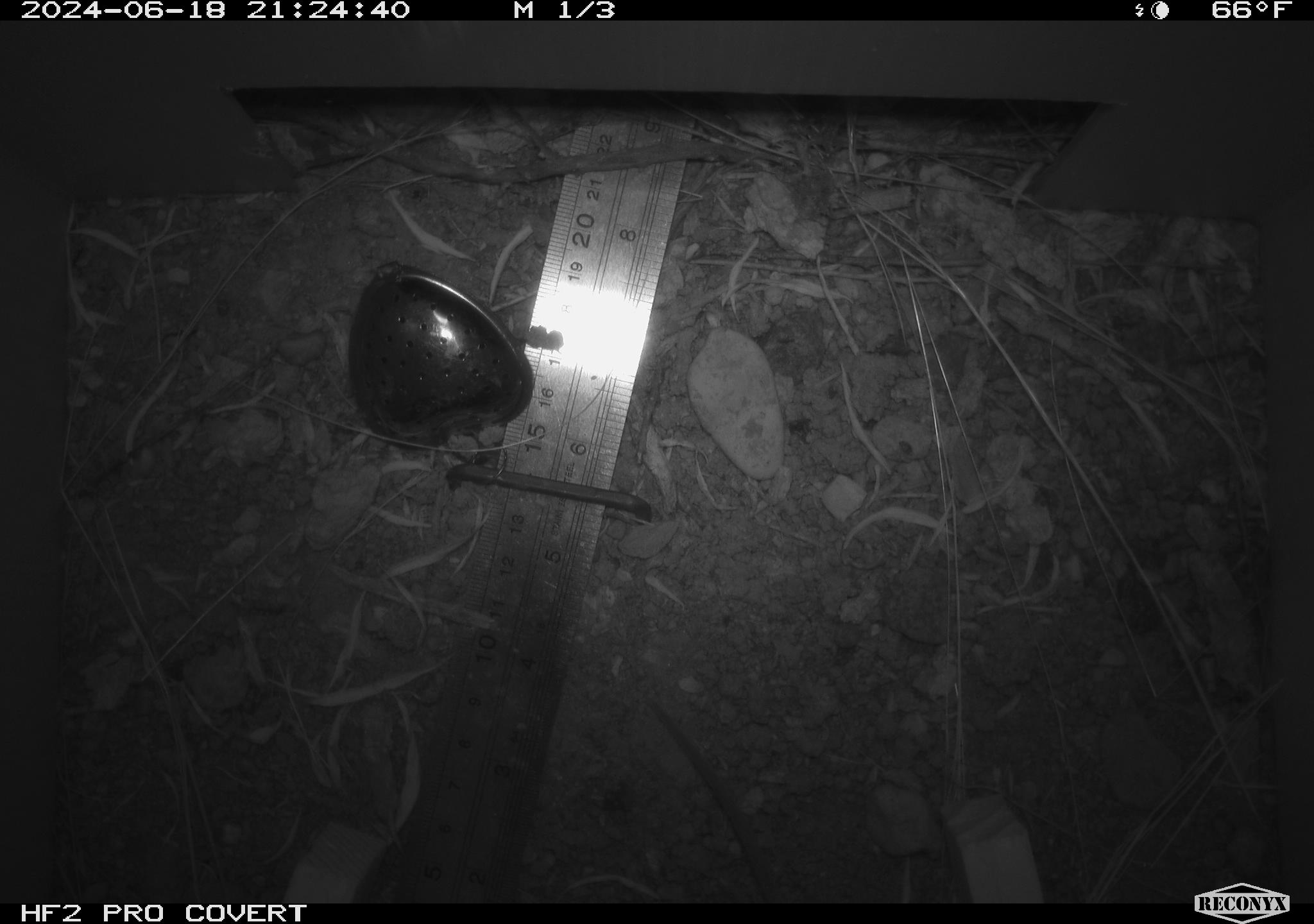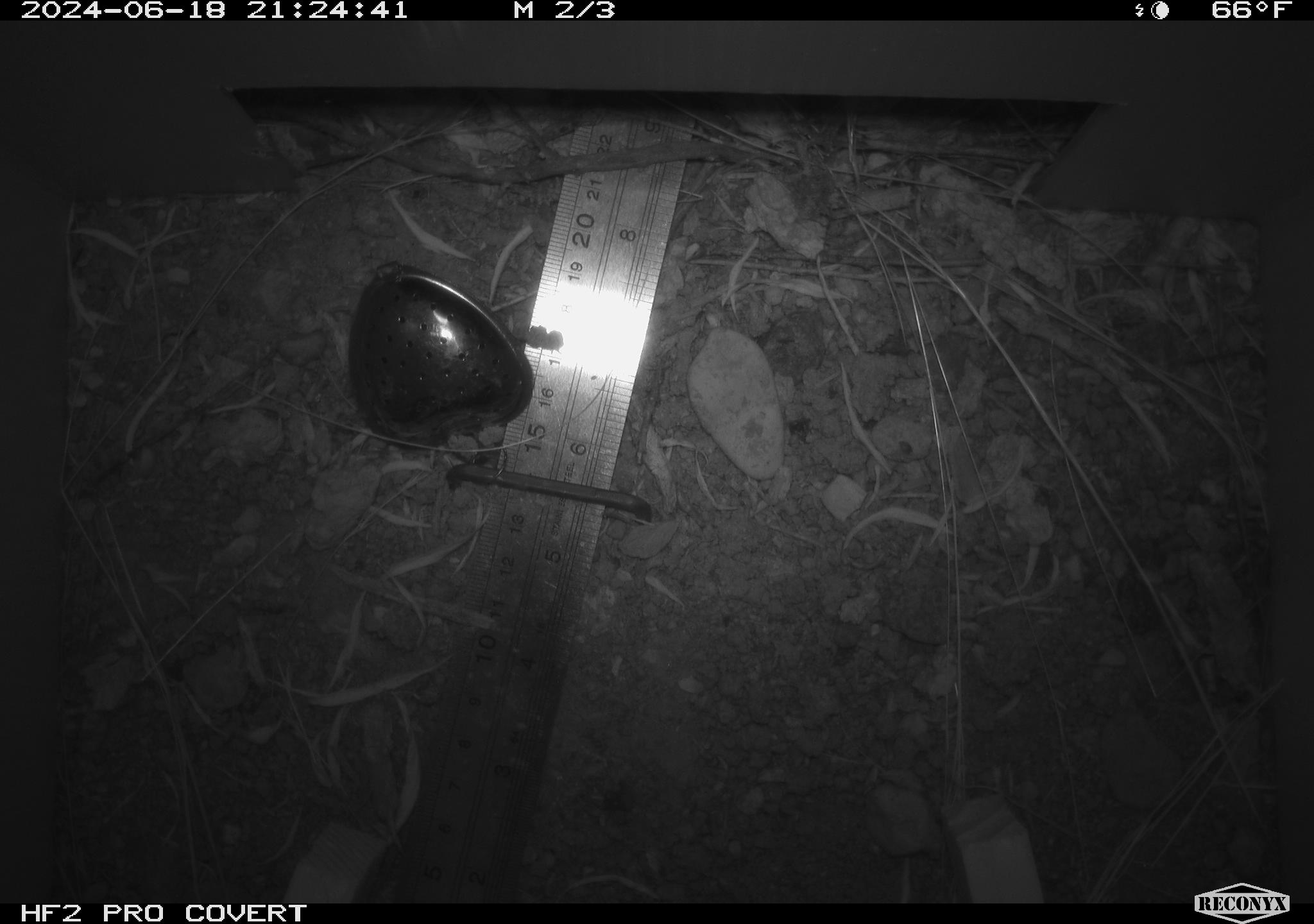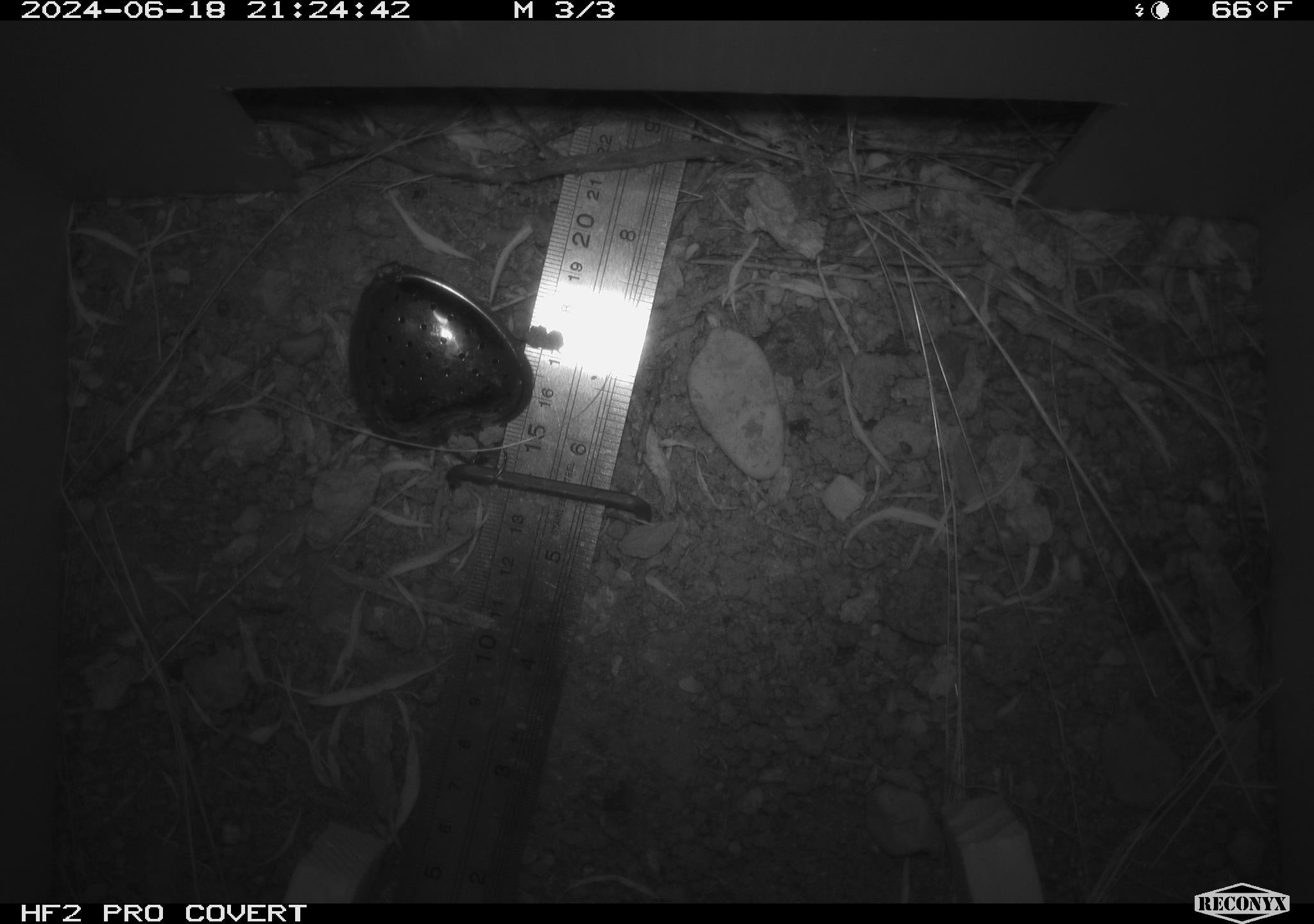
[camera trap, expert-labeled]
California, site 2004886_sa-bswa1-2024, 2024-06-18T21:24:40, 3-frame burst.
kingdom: Animalia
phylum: Chordata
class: Mammalia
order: Rodentia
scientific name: Rodentia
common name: mouse species